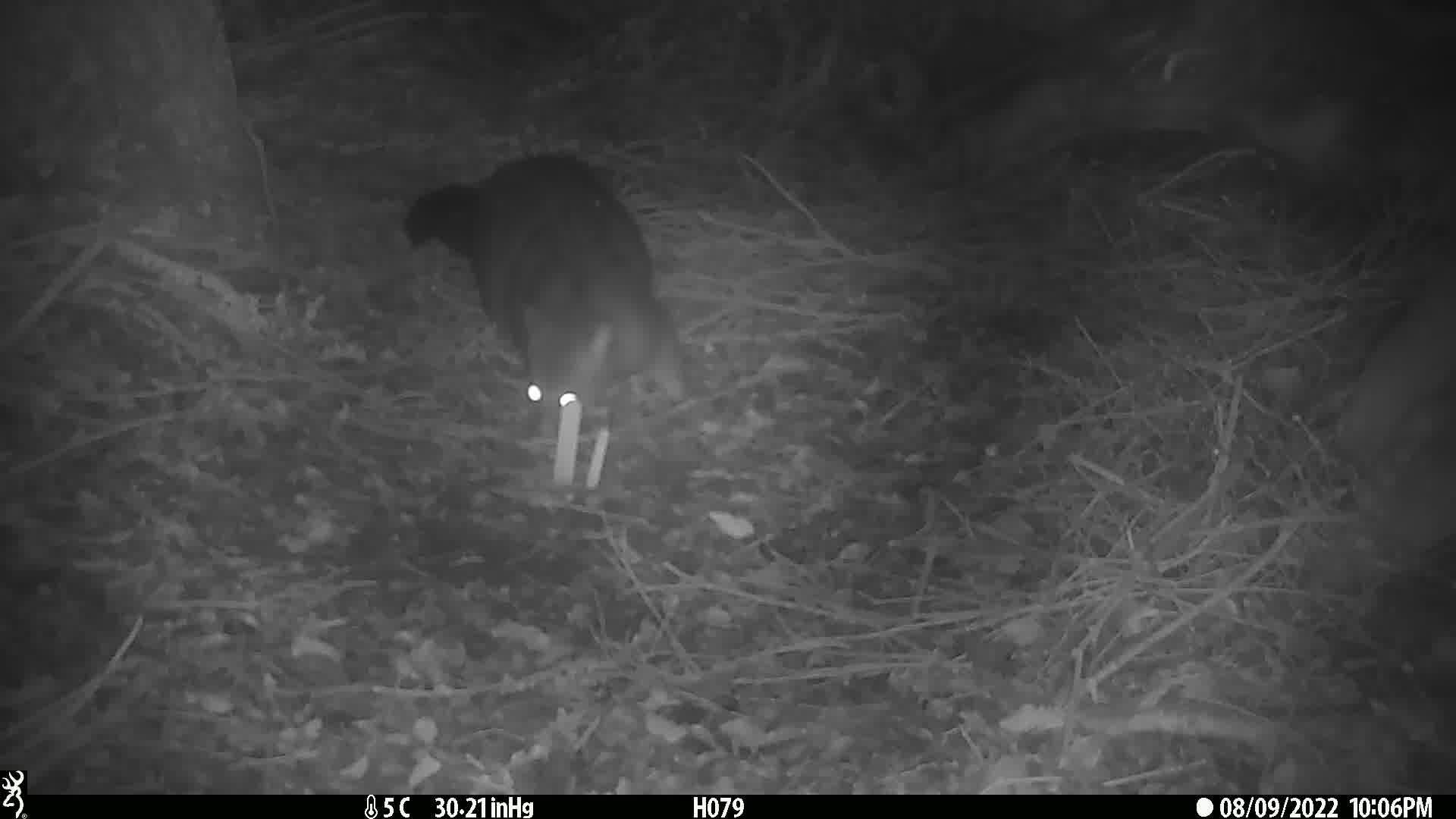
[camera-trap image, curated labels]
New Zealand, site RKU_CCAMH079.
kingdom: Animalia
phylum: Chordata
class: Mammalia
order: Diprotodontia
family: Phalangeridae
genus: Trichosurus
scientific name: Trichosurus vulpecula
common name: common brushtail possum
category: possum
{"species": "possum (common brushtail possum) (Trichosurus vulpecula)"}